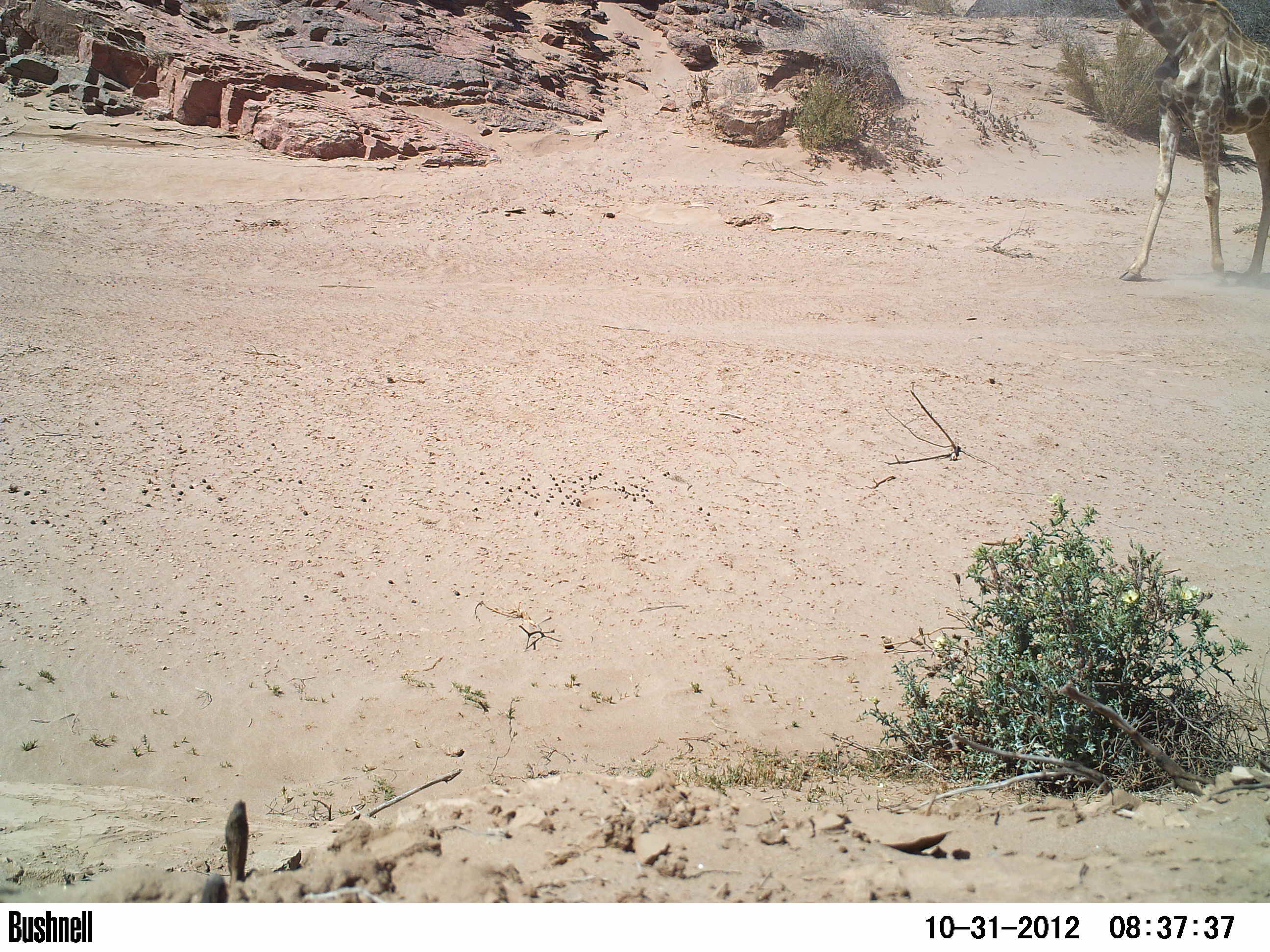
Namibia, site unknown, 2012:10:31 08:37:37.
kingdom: Animalia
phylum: Chordata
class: Mammalia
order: Artiodactyla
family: Giraffidae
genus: Giraffa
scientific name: Giraffa camelopardalis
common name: giraffe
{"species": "Giraffa camelopardalis (giraffe)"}